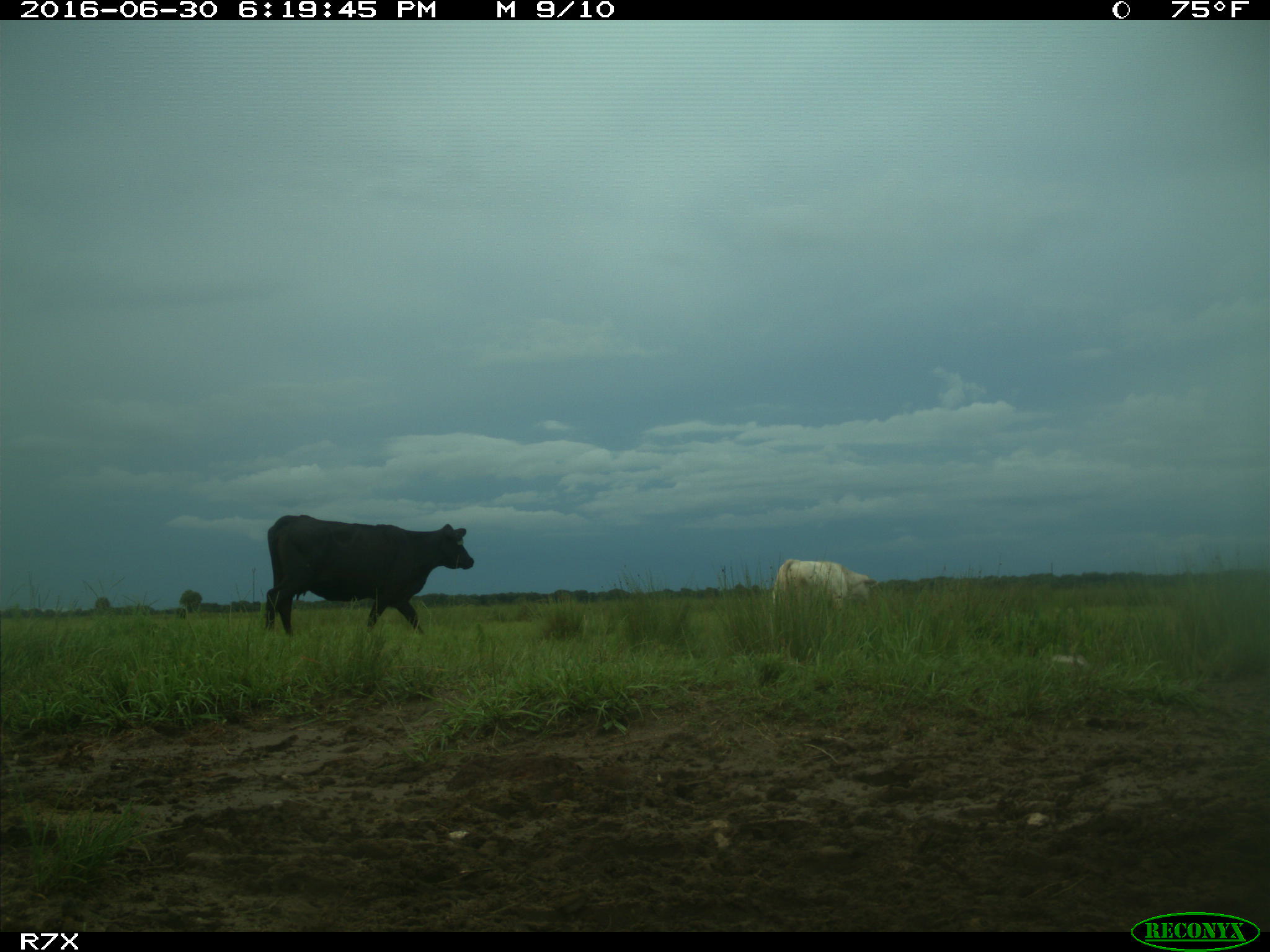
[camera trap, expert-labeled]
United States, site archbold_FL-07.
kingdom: Animalia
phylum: Chordata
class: Mammalia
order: Artiodactyla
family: Bovidae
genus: Bos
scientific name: Bos taurus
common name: domestic cow